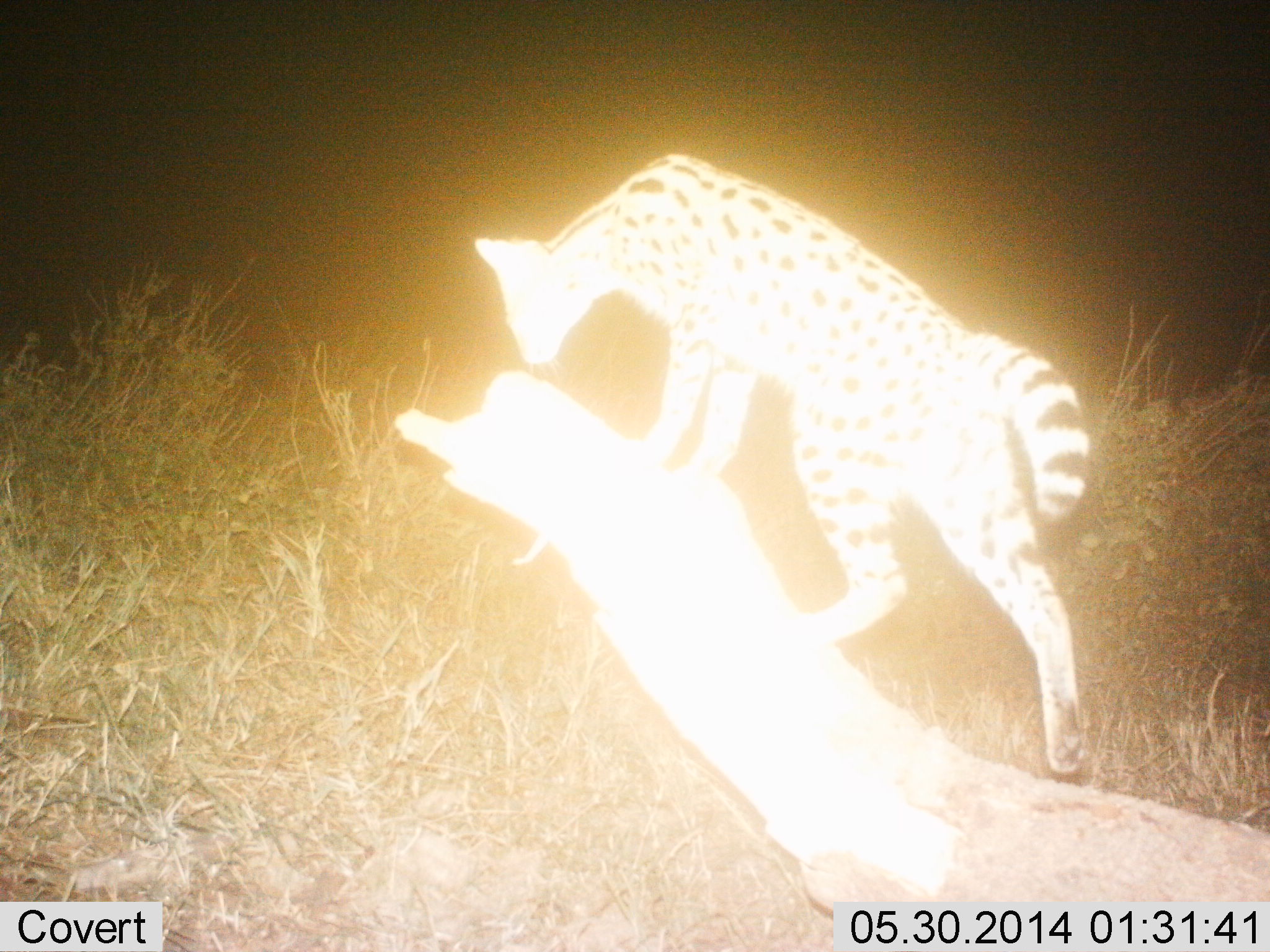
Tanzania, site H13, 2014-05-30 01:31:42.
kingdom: Animalia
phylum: Chordata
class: Mammalia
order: Carnivora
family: Felidae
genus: Leptailurus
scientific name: Leptailurus serval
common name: serval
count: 1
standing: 30%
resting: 0%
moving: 80%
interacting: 0%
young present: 0%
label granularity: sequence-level